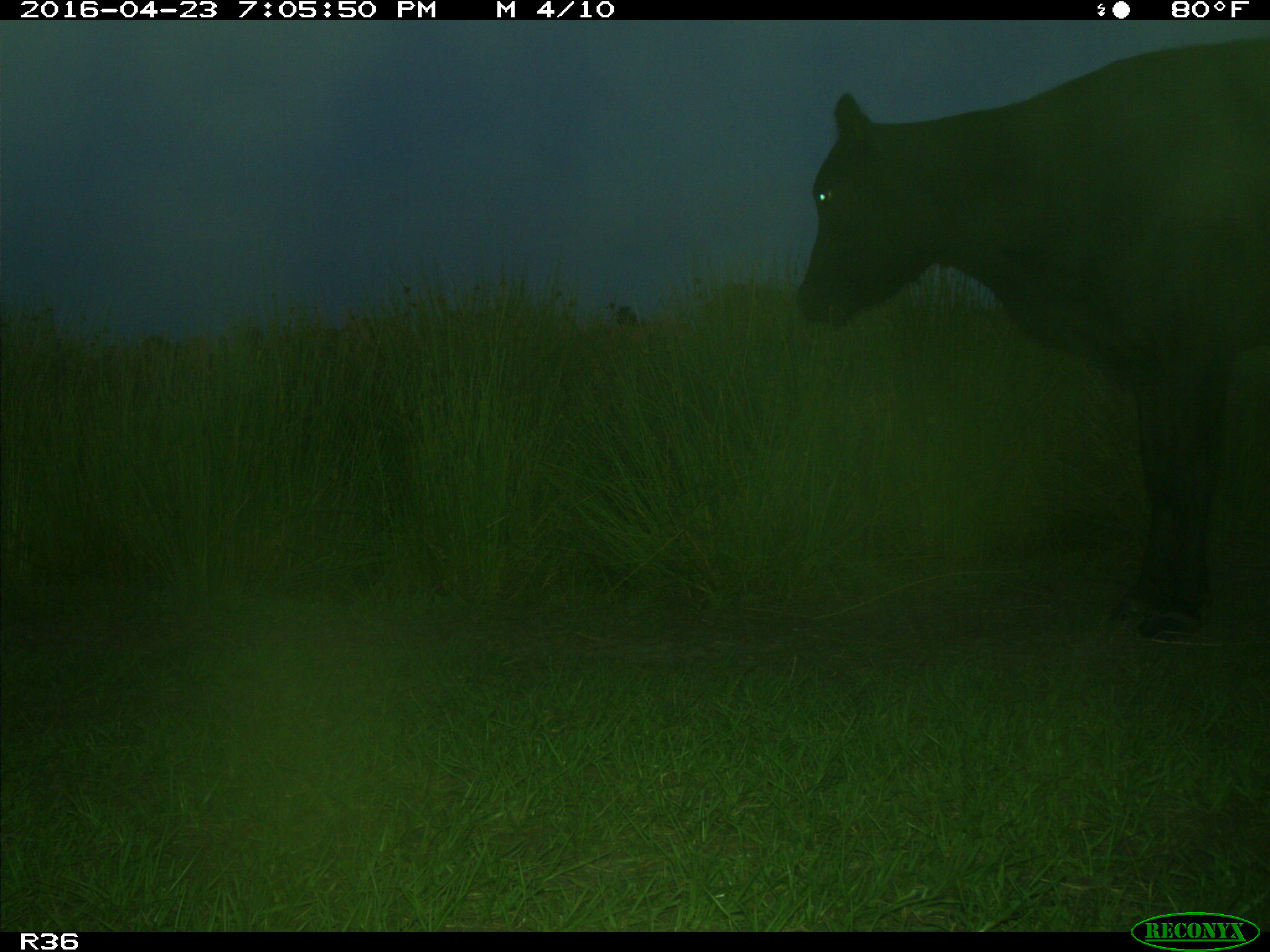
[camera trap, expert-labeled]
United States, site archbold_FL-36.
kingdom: Animalia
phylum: Chordata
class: Mammalia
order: Artiodactyla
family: Bovidae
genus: Bos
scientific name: Bos taurus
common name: domestic cow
Bos taurus (domestic cow).